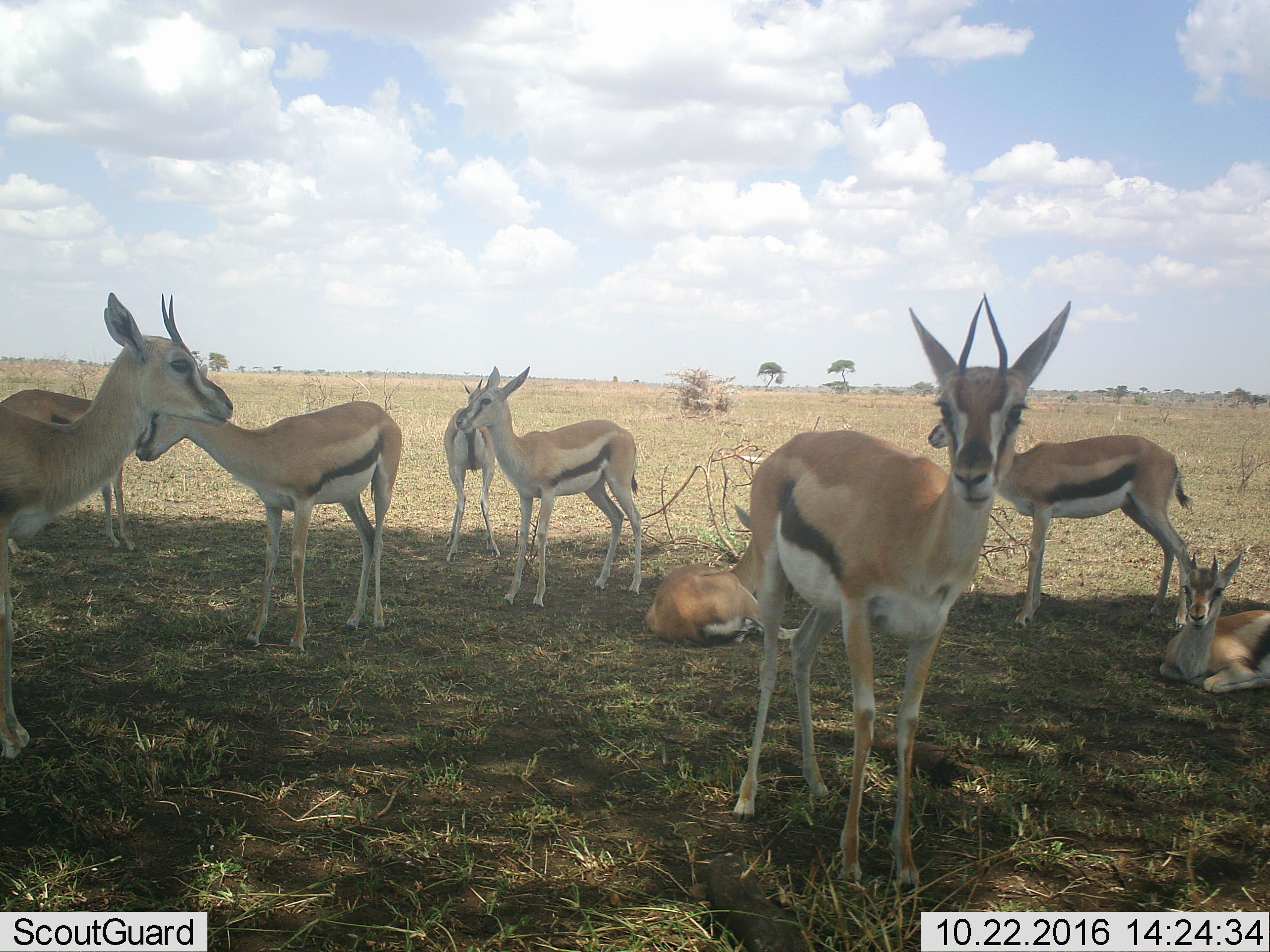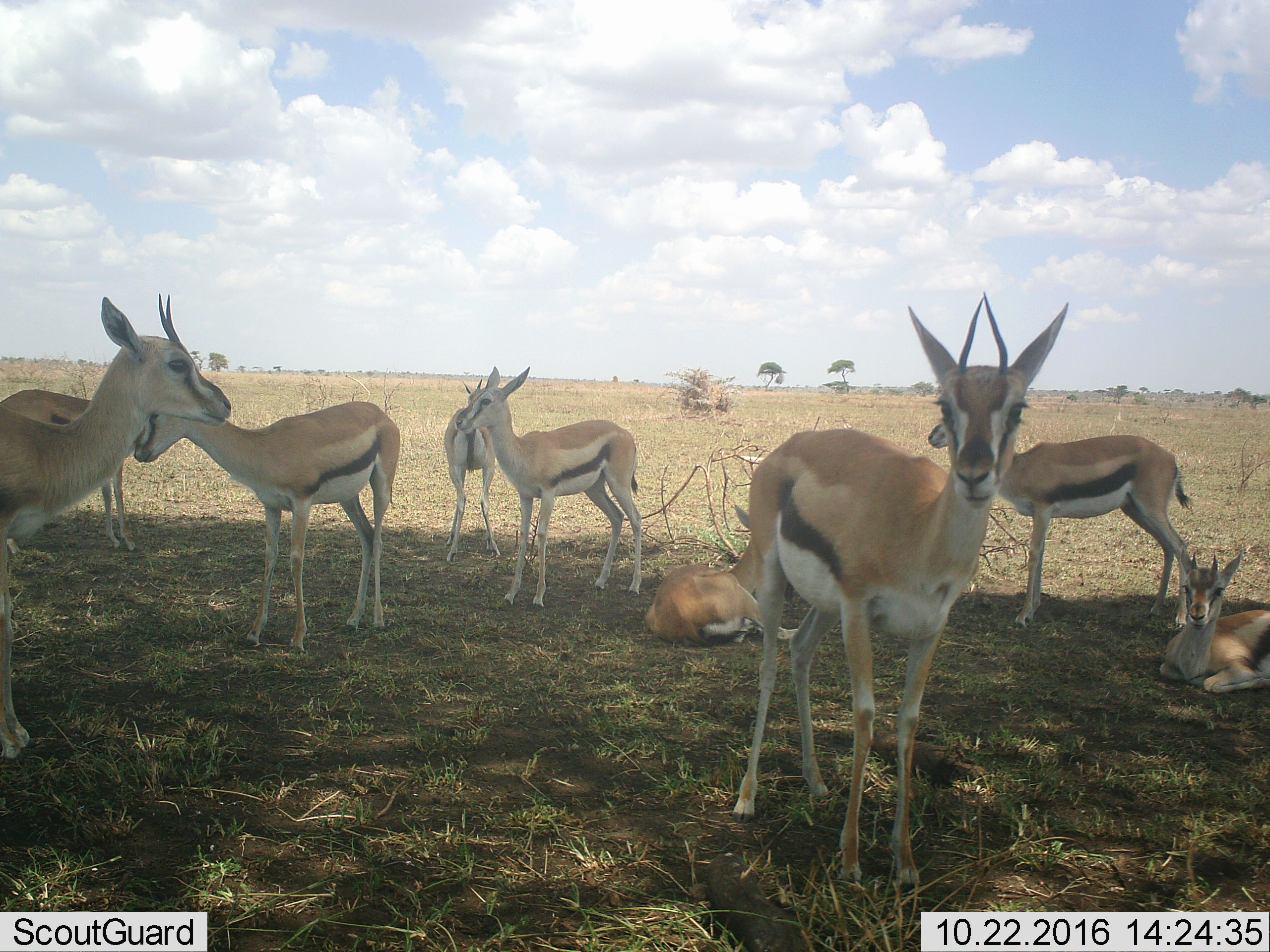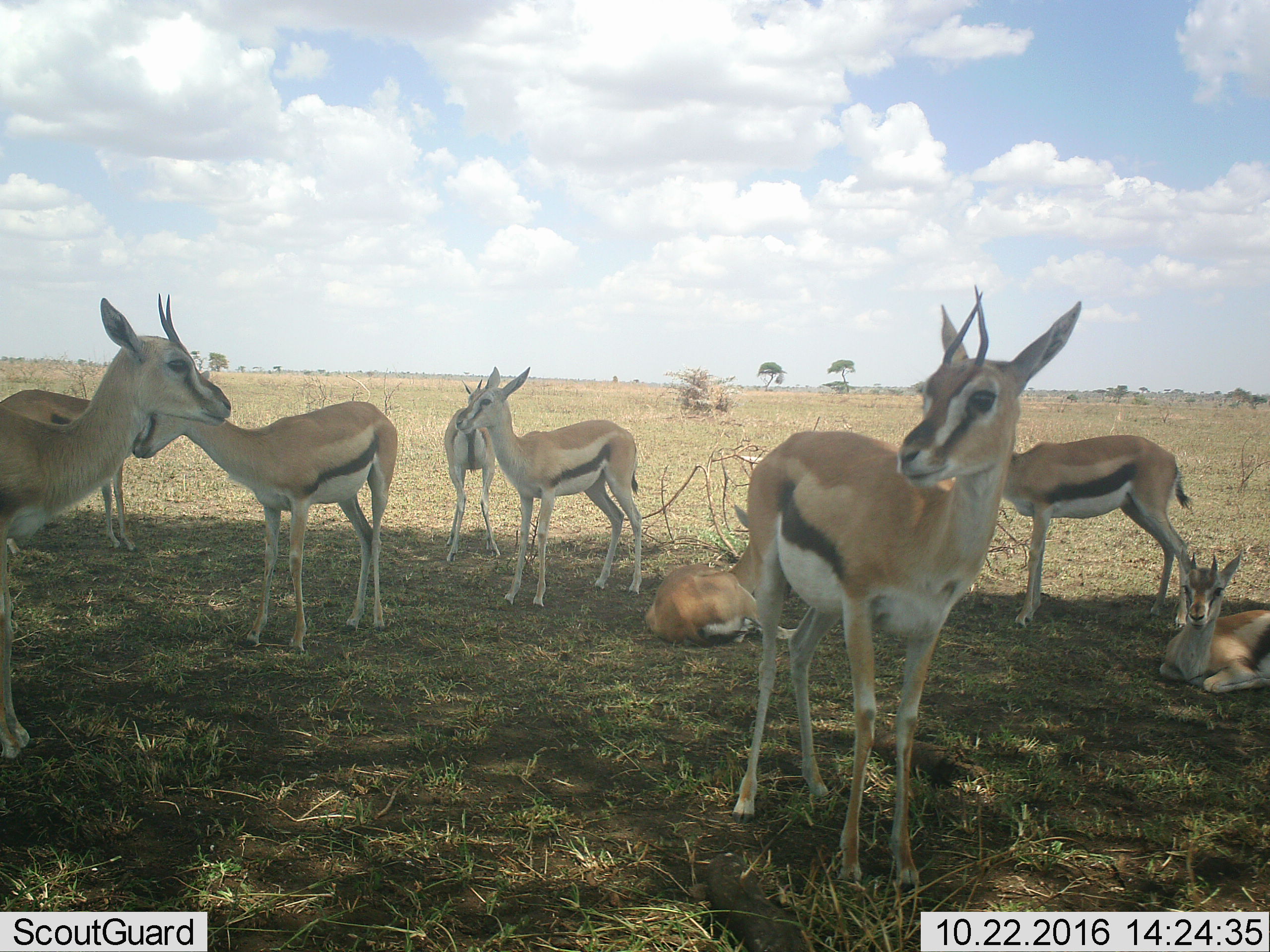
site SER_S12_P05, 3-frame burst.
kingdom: Animalia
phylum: Chordata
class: Mammalia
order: Artiodactyla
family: Bovidae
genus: Eudorcas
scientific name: Eudorcas thomsonii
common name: thomson's gazelle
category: gazellethomsons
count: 9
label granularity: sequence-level